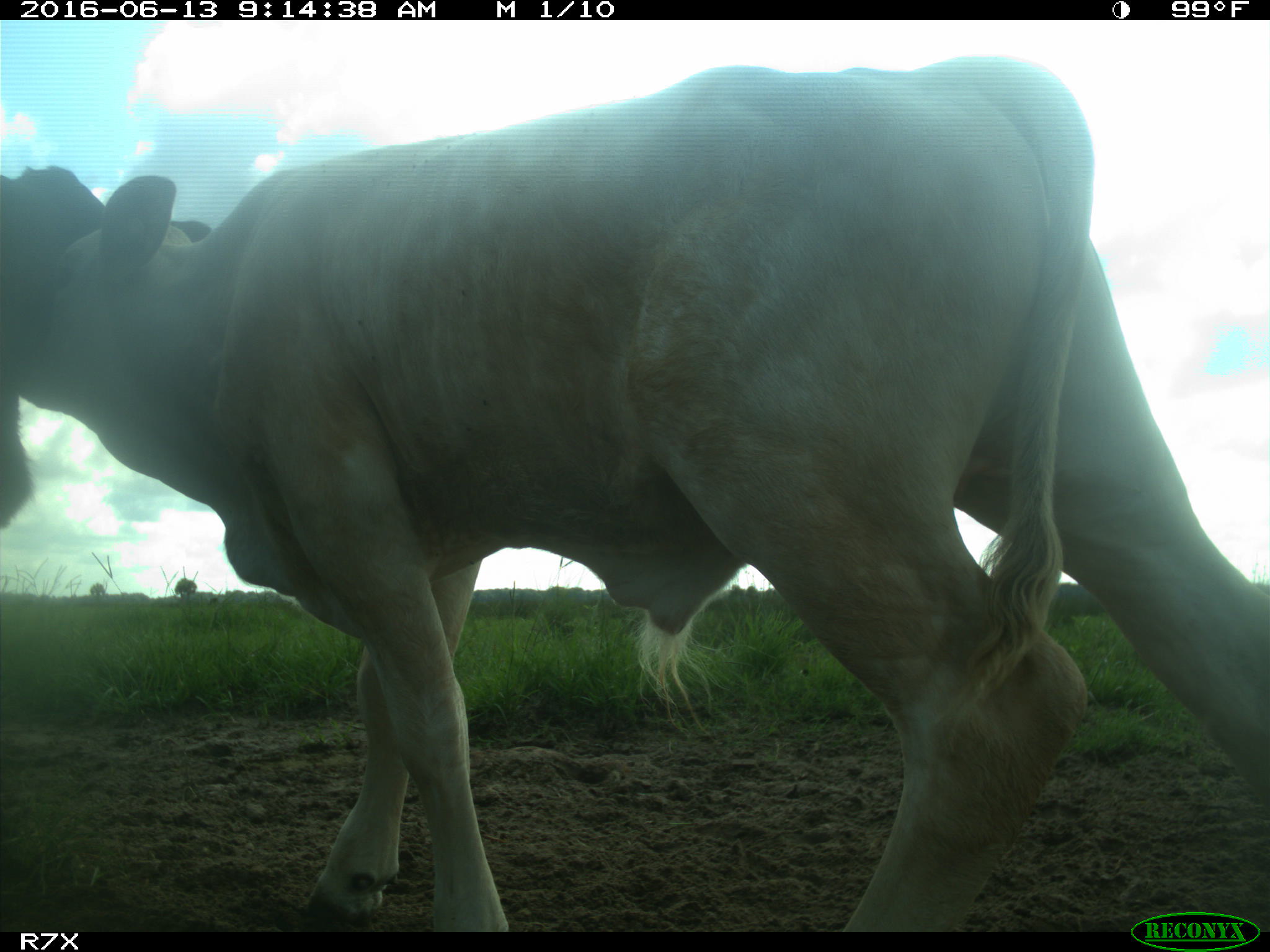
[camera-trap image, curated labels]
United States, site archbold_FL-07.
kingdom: Animalia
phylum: Chordata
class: Mammalia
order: Artiodactyla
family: Bovidae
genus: Bos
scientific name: Bos taurus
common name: domestic cow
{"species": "Bos taurus (domestic cow)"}